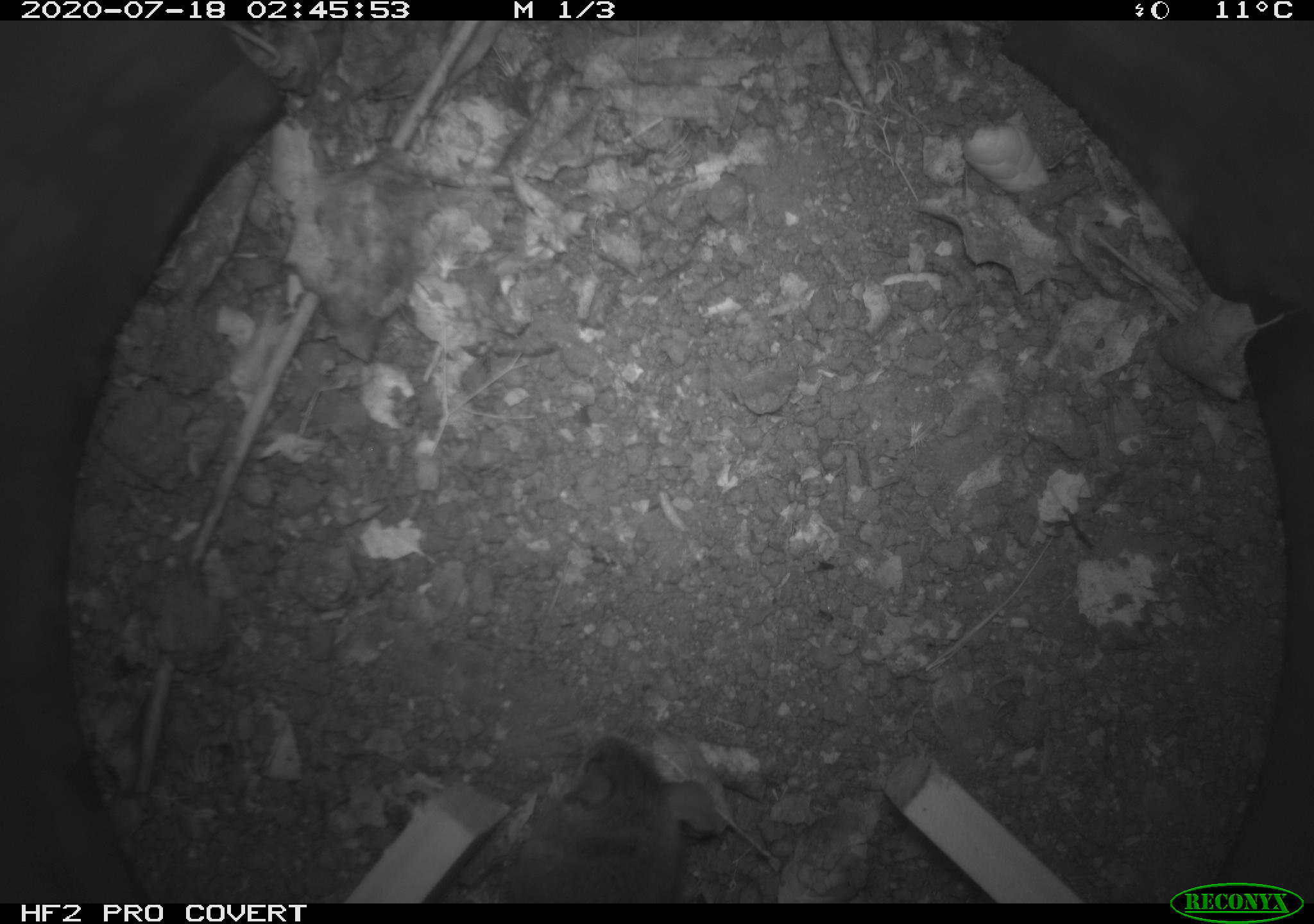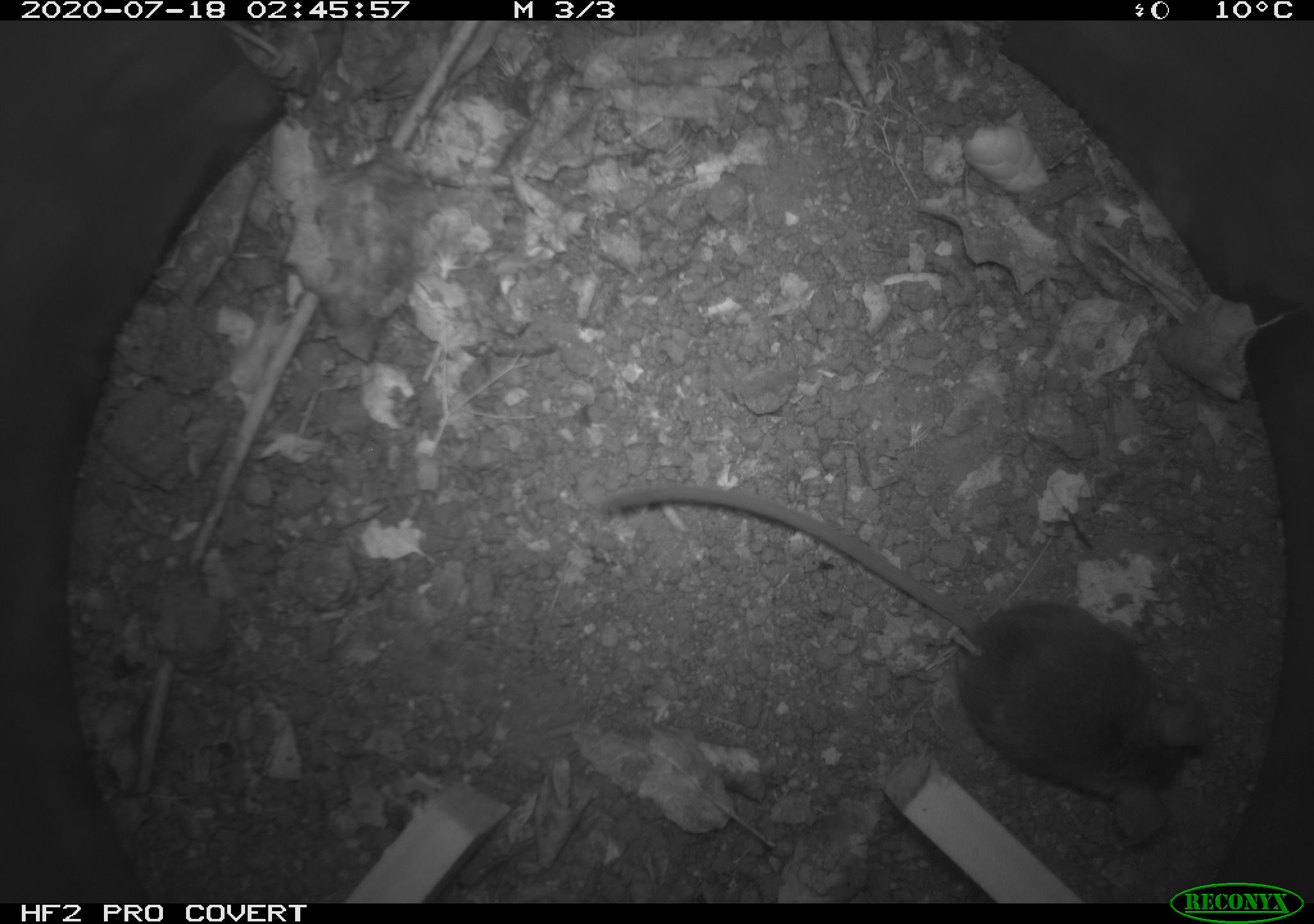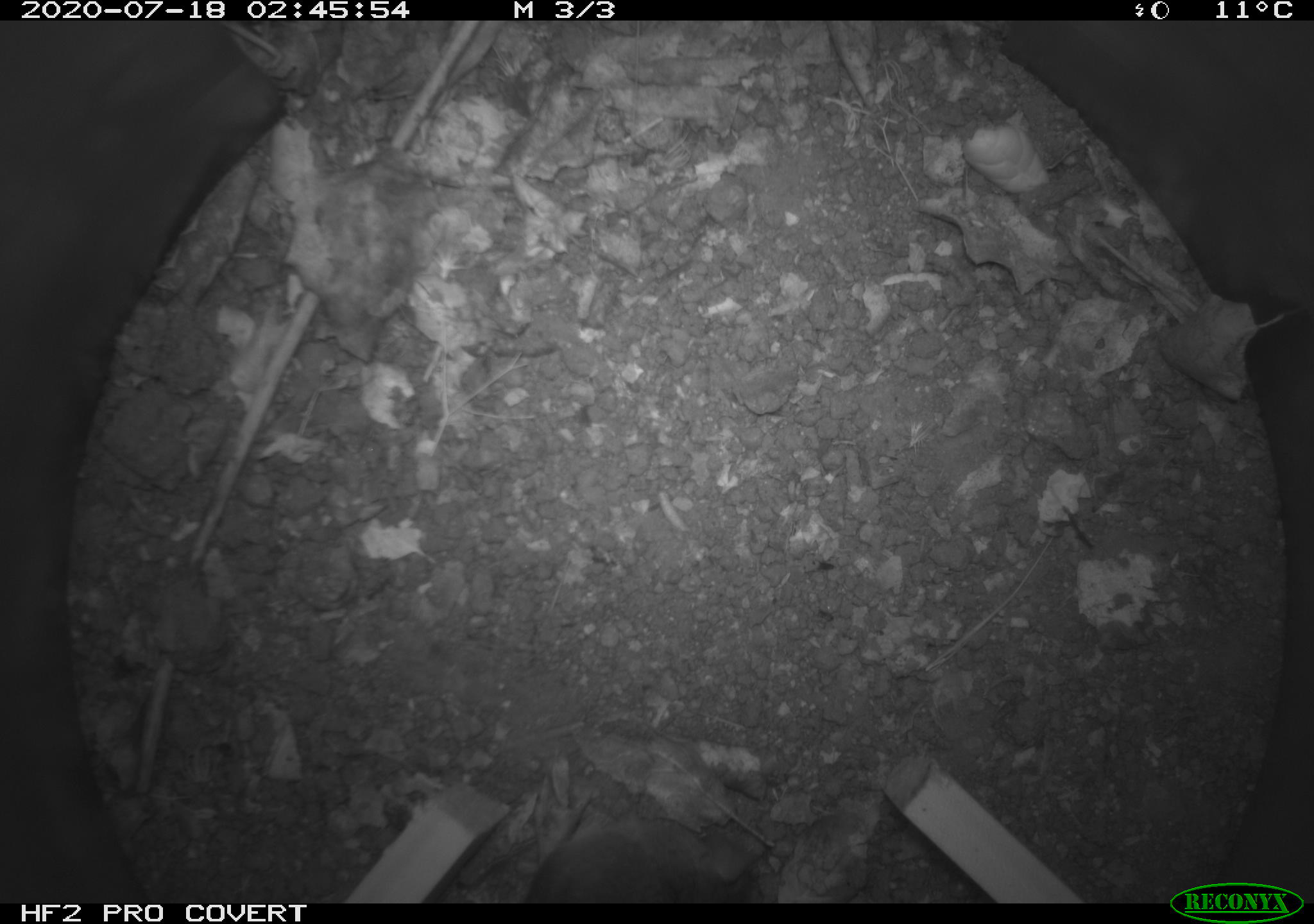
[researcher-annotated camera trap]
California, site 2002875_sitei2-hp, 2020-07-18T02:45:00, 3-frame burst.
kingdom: Animalia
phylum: Chordata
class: Mammalia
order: Rodentia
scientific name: Rodentia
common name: rodent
Rodent (Rodentia).